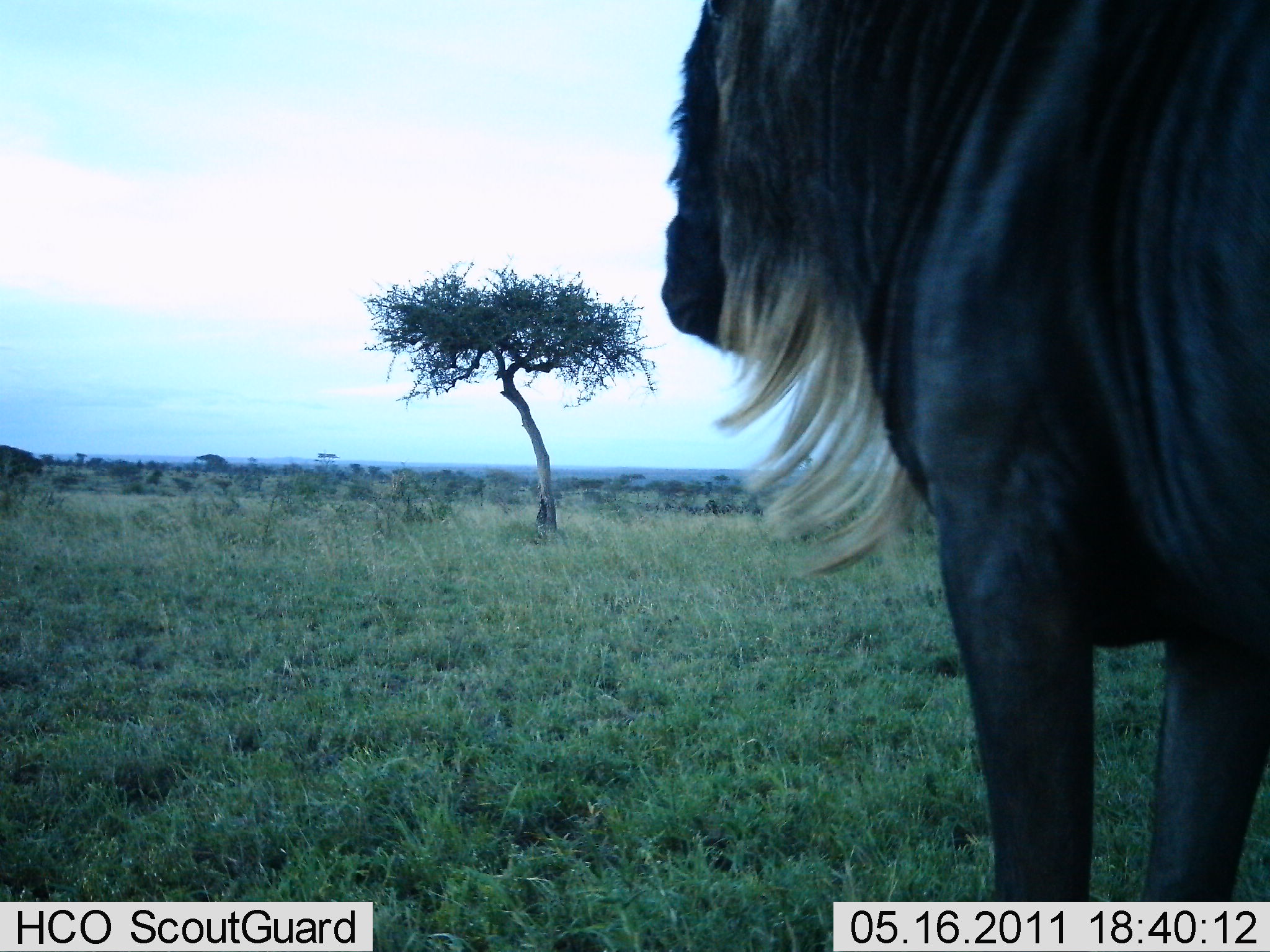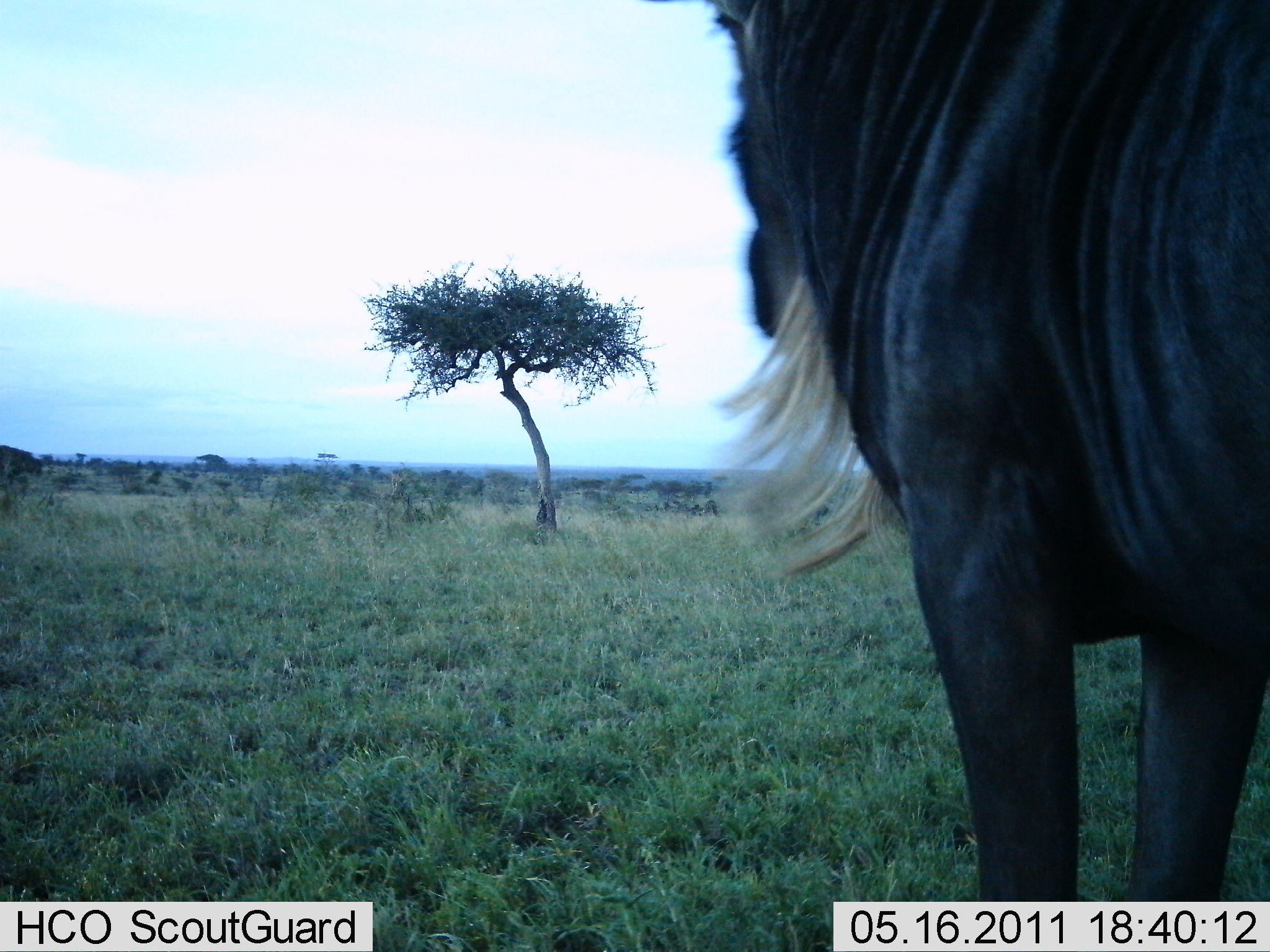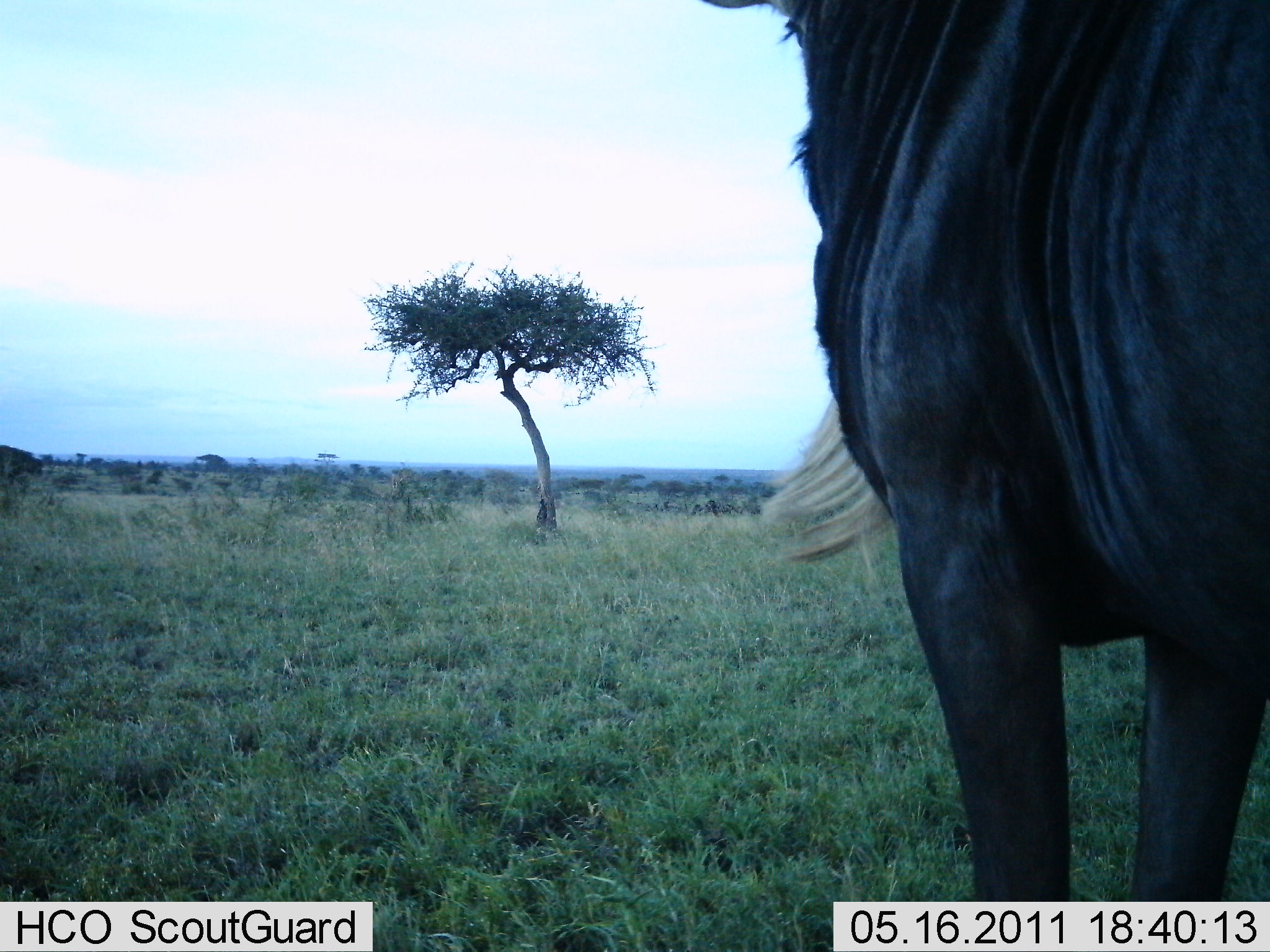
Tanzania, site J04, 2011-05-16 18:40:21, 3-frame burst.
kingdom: Animalia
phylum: Chordata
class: Mammalia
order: Artiodactyla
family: Bovidae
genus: Connochaetes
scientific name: Connochaetes taurinus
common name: blue wildebeest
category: wildebeest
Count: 1.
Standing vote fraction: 100%.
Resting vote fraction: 0%.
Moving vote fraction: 10%.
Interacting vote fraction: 0%.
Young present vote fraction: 0%.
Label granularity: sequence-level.